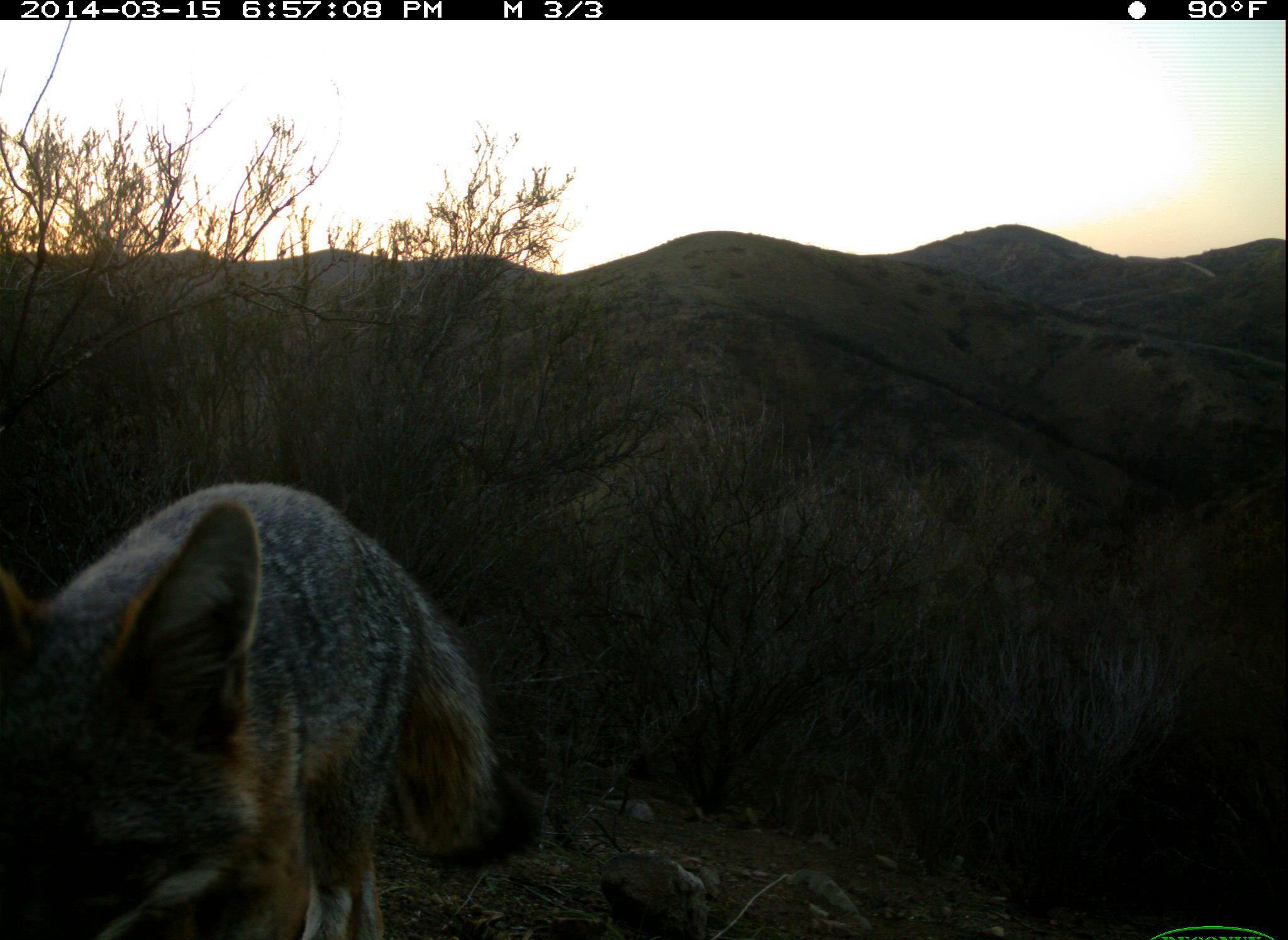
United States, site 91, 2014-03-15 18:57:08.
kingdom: Animalia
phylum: Chordata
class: Mammalia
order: Carnivora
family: Canidae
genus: Urocyon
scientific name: Urocyon cinereoargenteus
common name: gray fox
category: fox